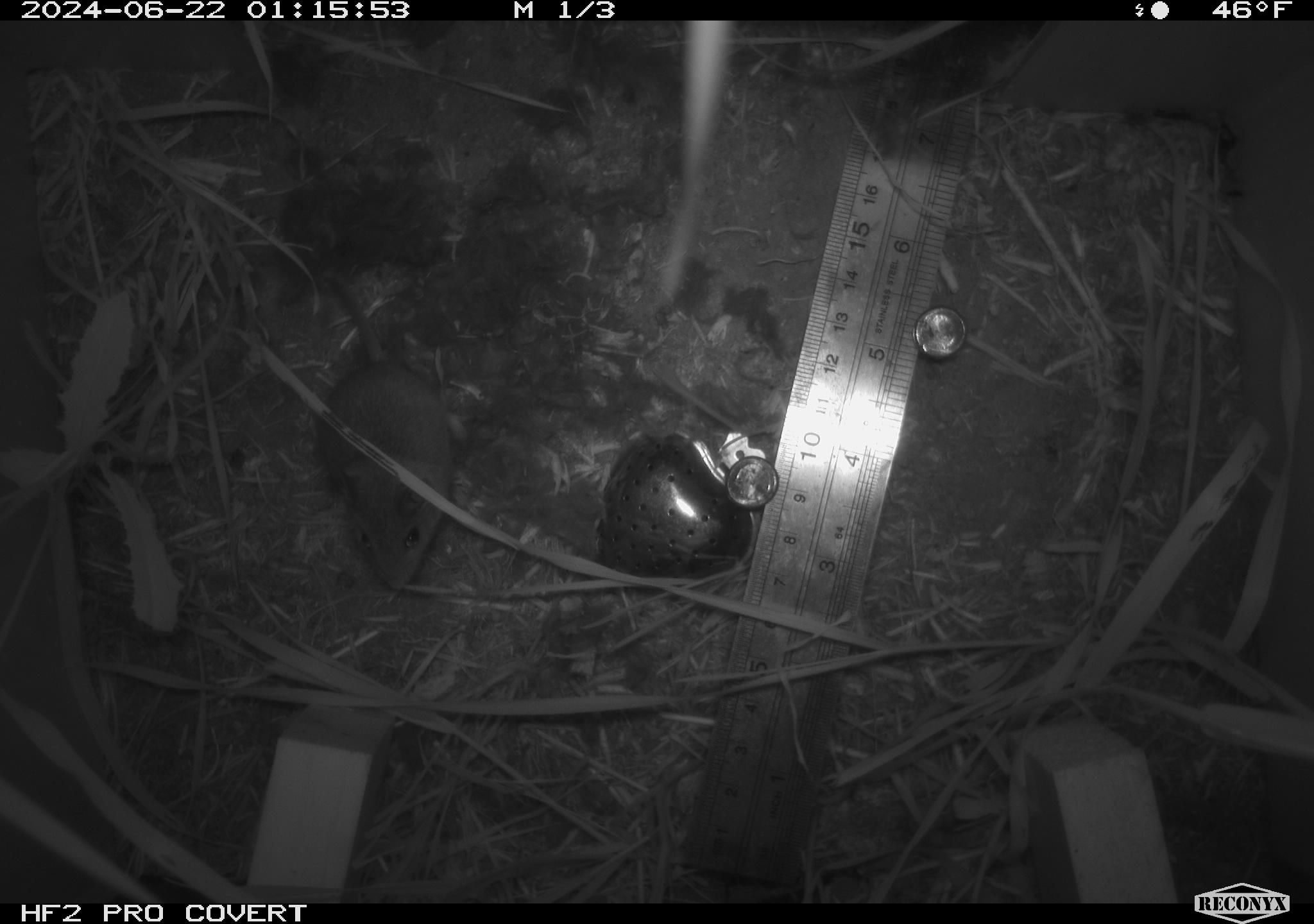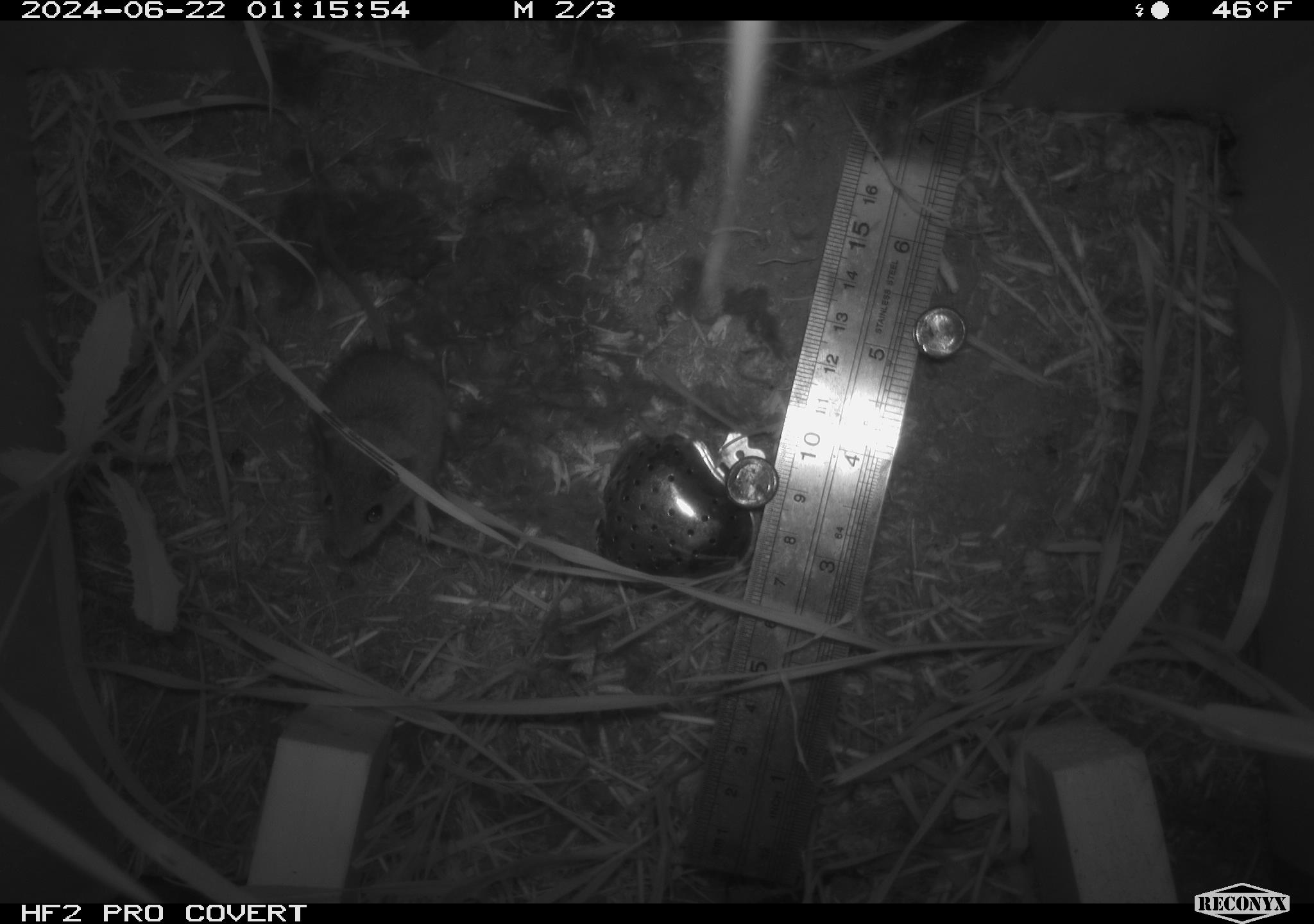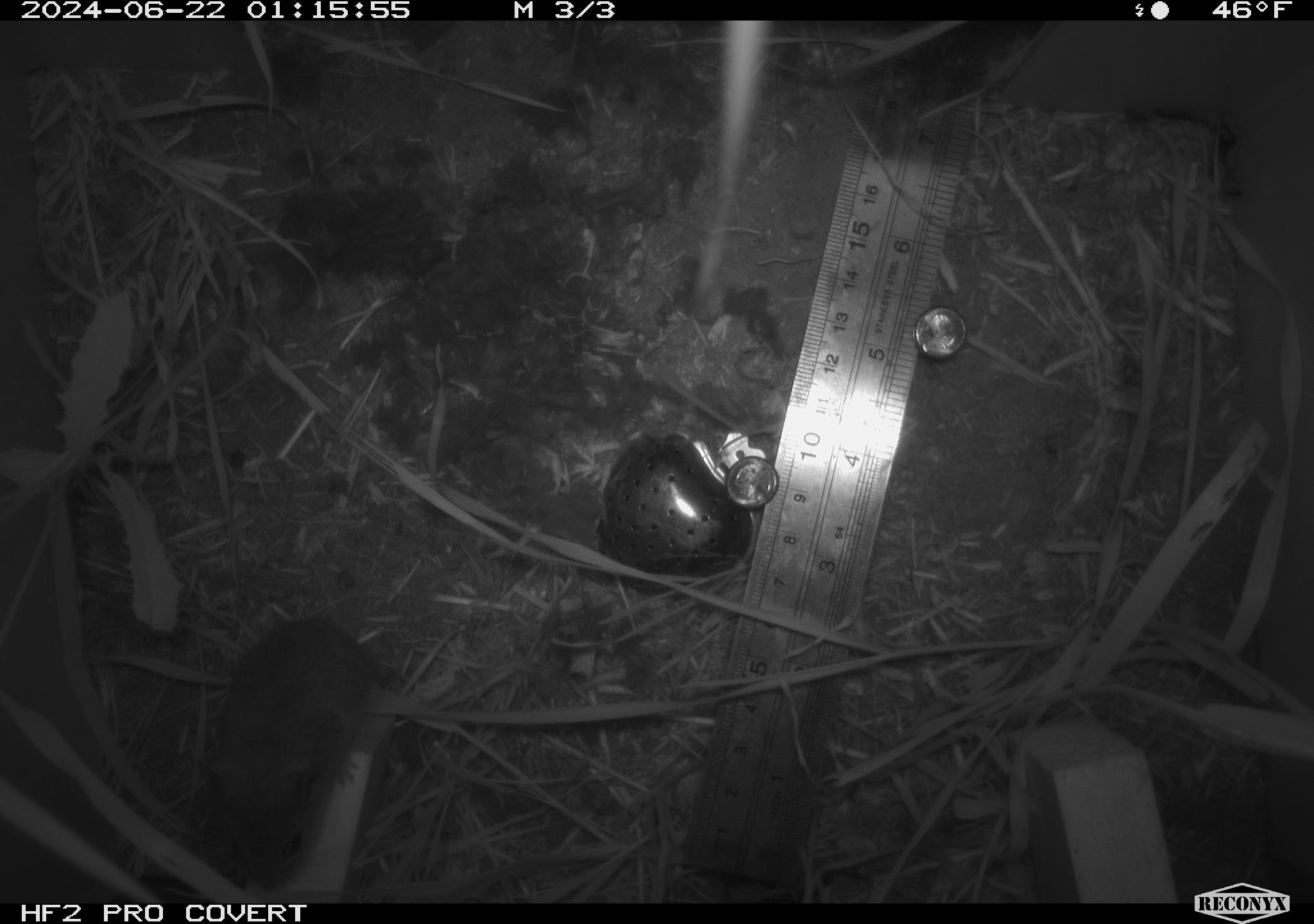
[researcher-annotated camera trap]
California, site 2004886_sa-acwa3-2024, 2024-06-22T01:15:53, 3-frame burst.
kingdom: Animalia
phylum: Chordata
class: Mammalia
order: Rodentia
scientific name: Rodentia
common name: mouse species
Mouse species (Rodentia).